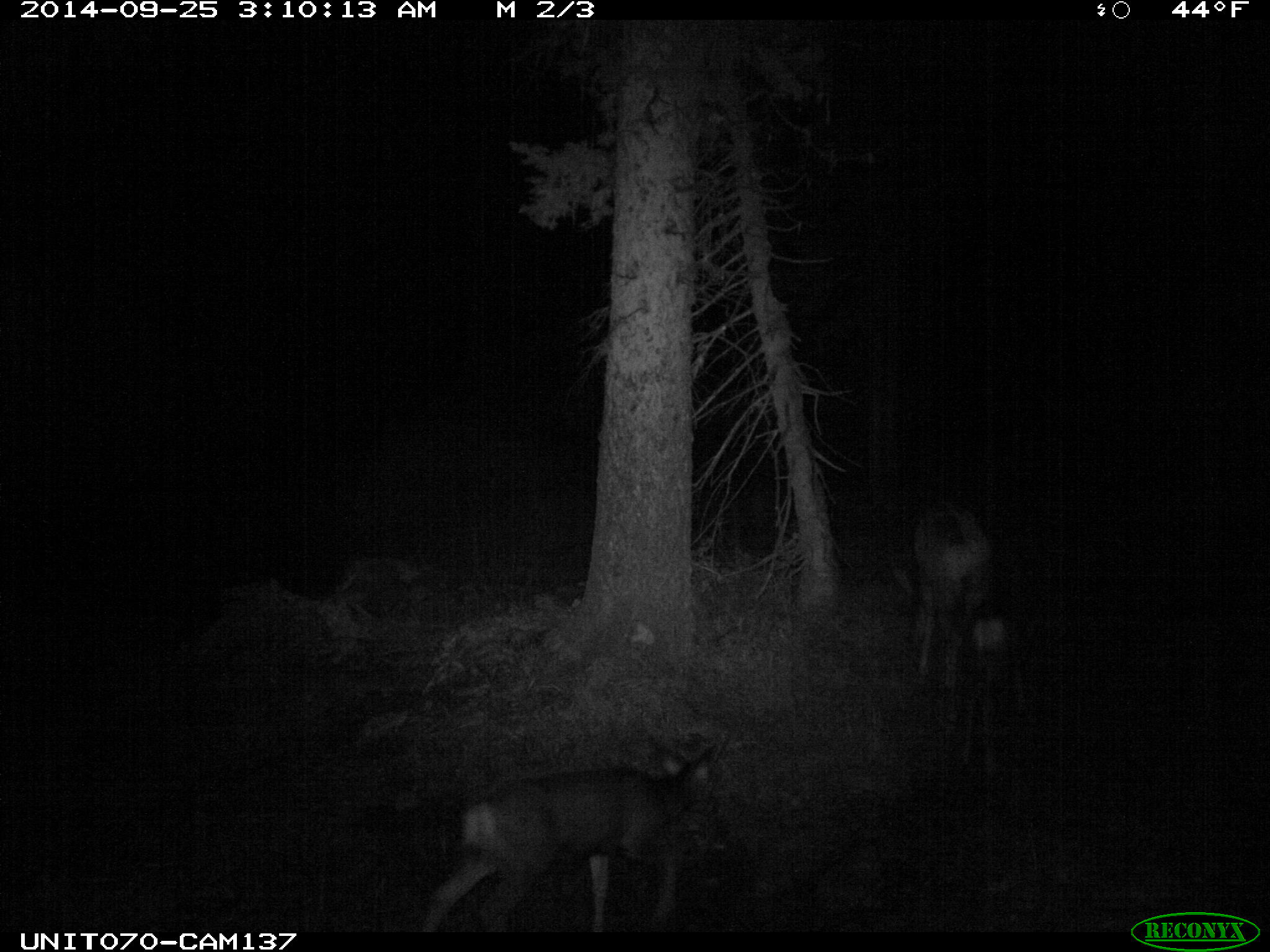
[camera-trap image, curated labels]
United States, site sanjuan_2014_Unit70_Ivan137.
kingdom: Animalia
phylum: Chordata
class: Mammalia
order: Artiodactyla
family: Cervidae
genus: Odocoileus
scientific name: Odocoileus hemionus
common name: mule deer